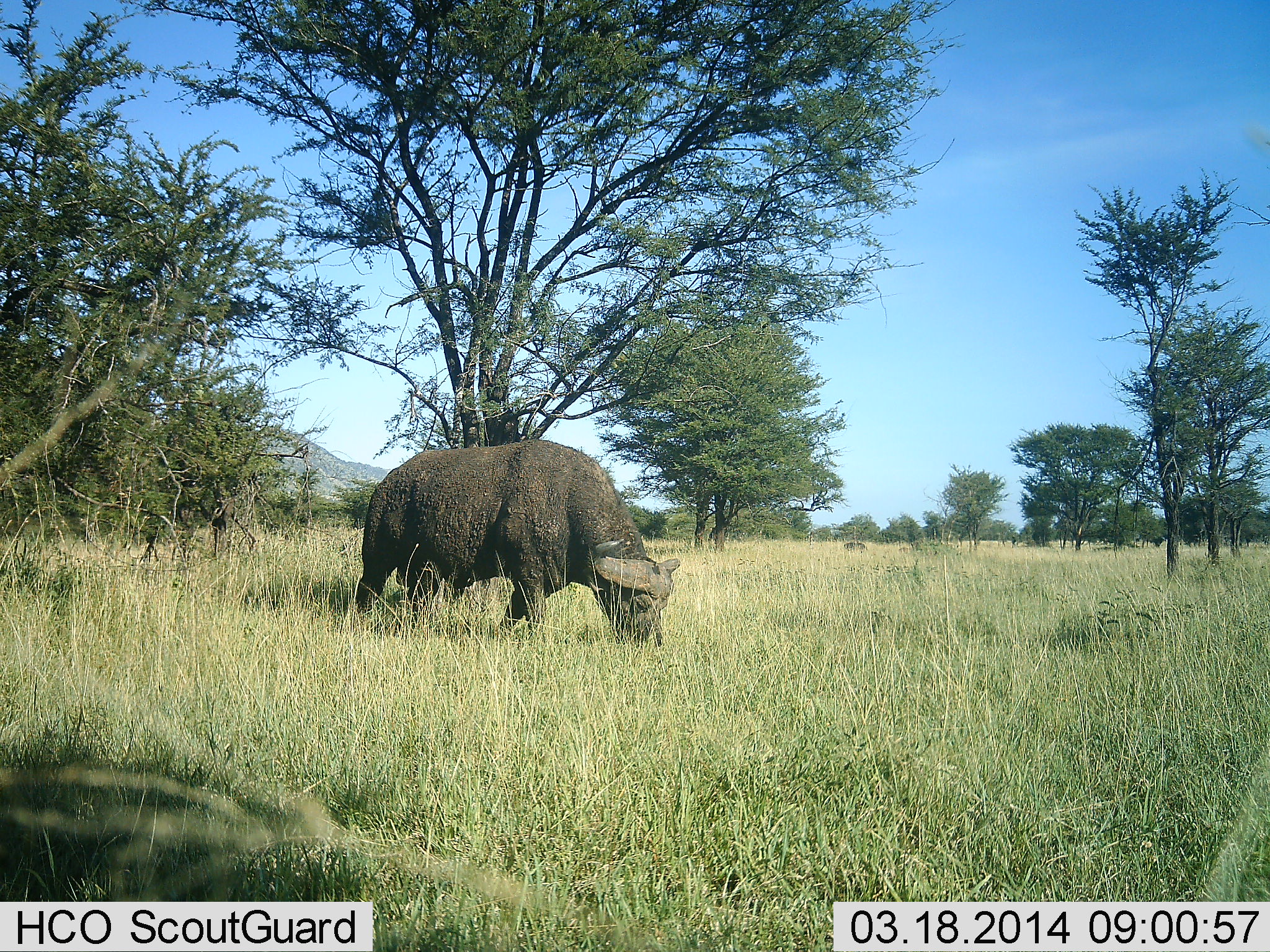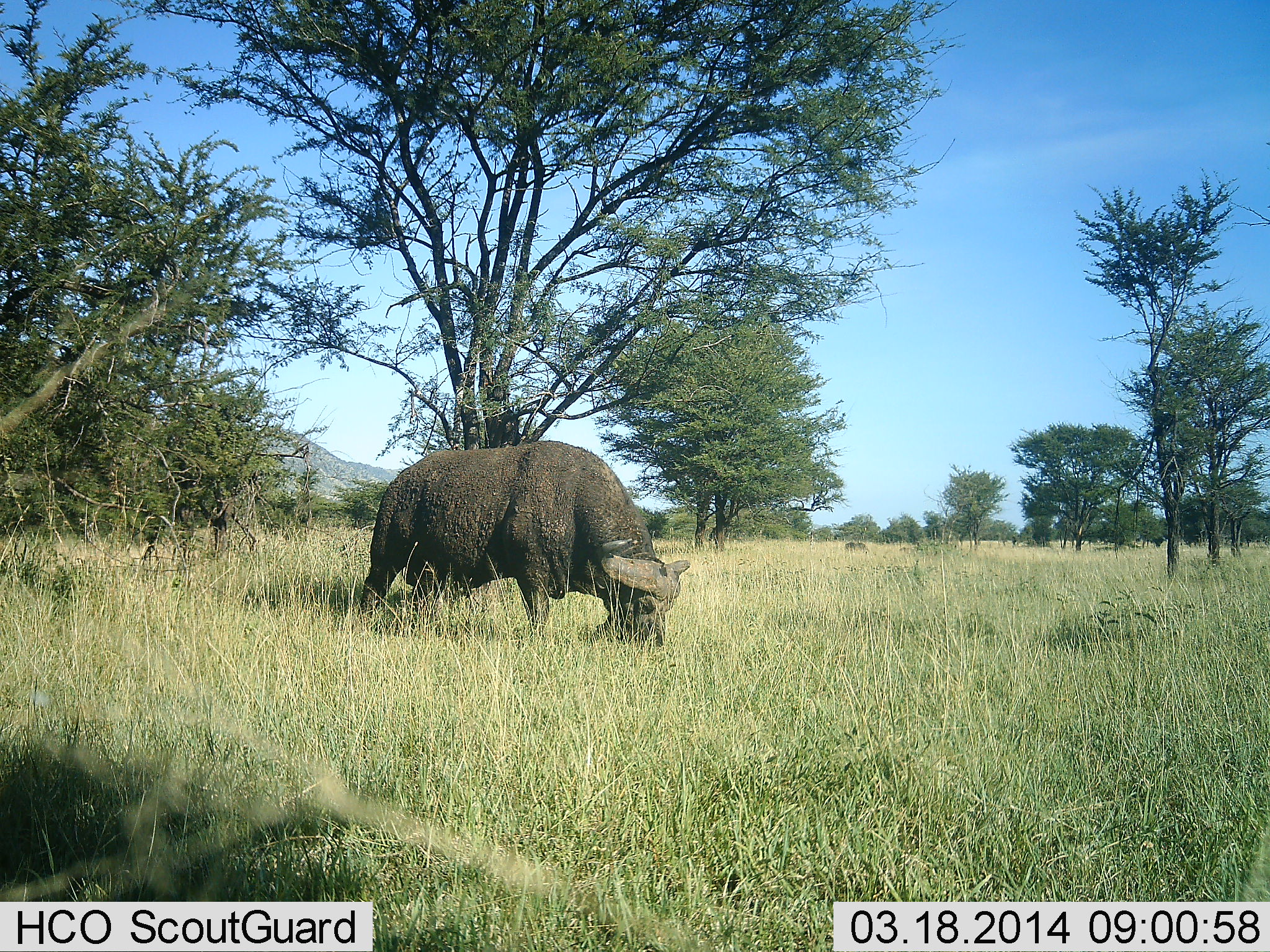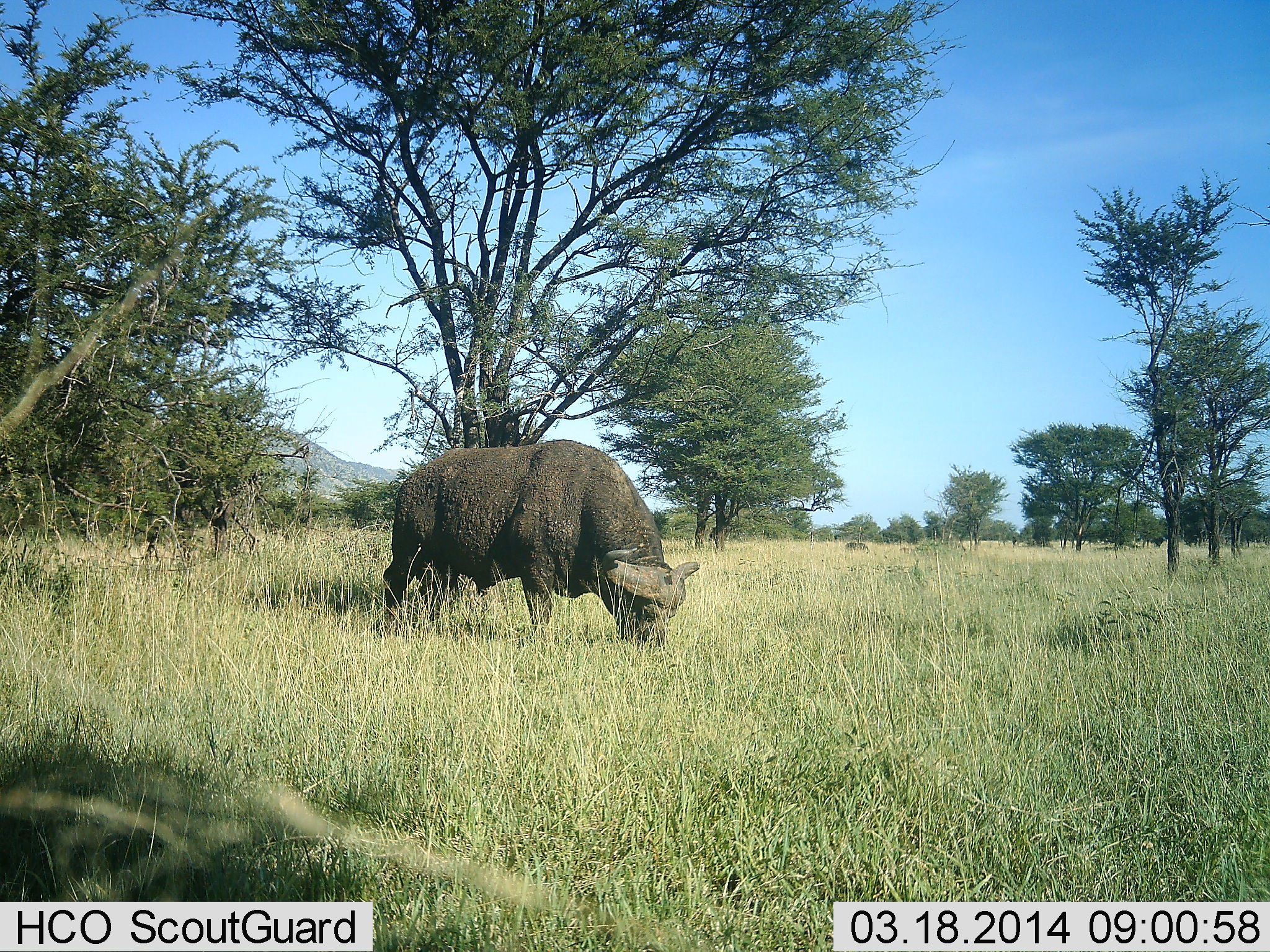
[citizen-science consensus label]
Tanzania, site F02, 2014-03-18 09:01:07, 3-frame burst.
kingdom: Animalia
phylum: Chordata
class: Mammalia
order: Artiodactyla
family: Bovidae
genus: Syncerus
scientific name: Syncerus caffer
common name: cape buffalo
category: buffalo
Buffalo (cape buffalo) (Syncerus caffer), count 1. Behavior (volunteer vote fractions): standing 30%, resting 0%, moving 10%, interacting 0%. Young present (vote fraction): 0%. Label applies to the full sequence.